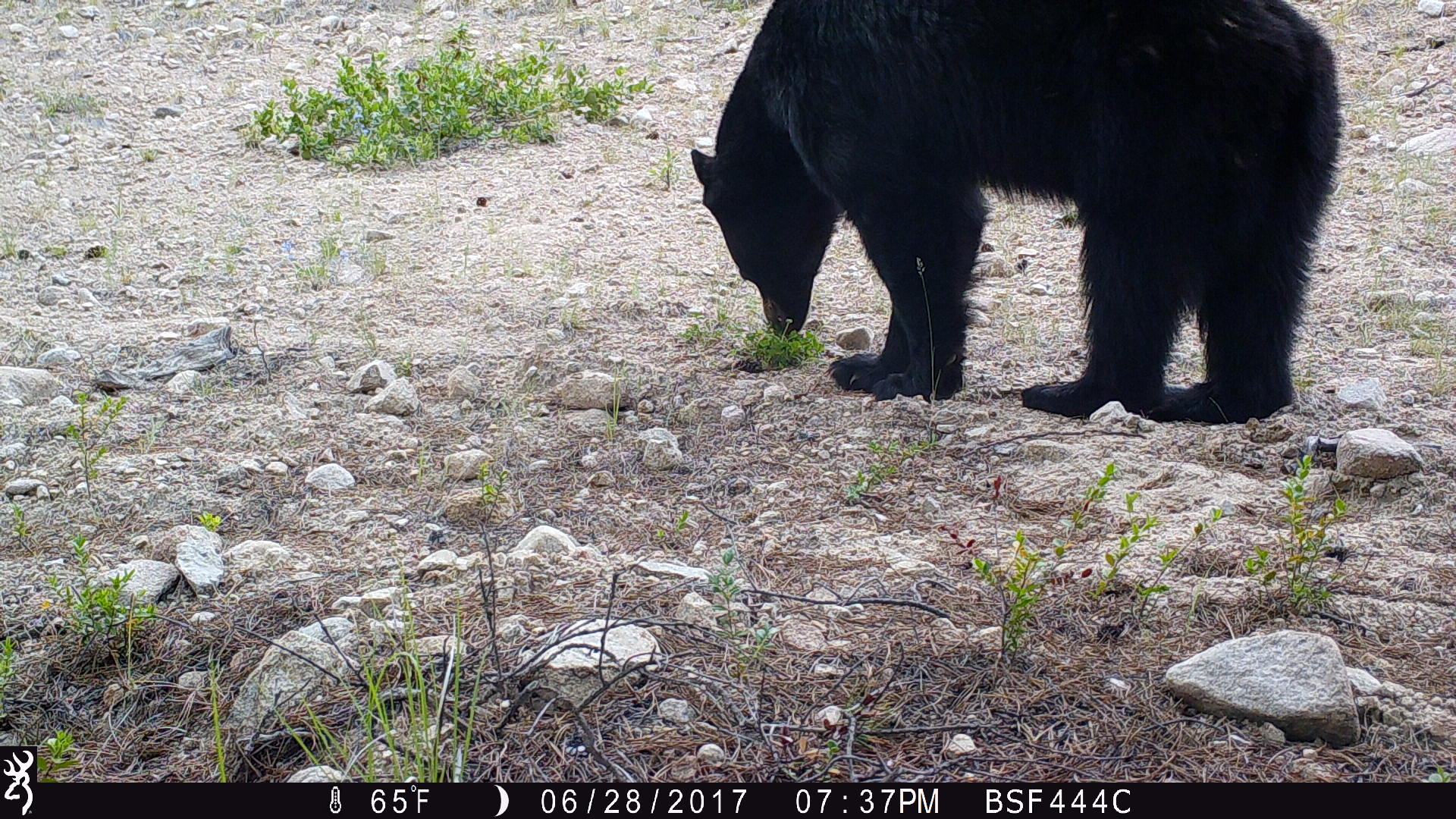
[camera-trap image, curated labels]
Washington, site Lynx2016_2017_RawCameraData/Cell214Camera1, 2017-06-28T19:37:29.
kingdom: Animalia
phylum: Chordata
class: Mammalia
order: Carnivora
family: Ursidae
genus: Ursus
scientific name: Ursus americanus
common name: american black bear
Ursus americanus (american black bear). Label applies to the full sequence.